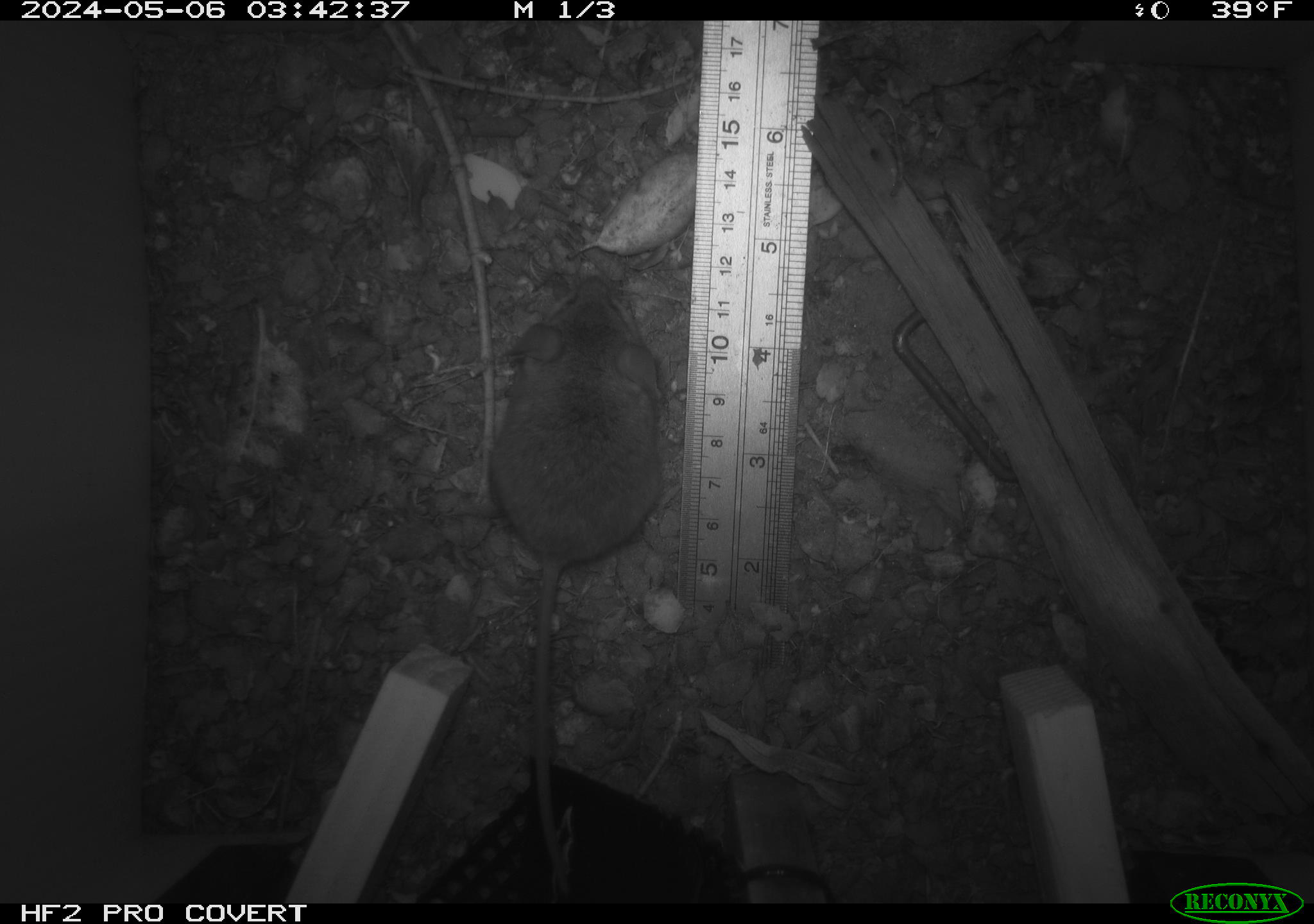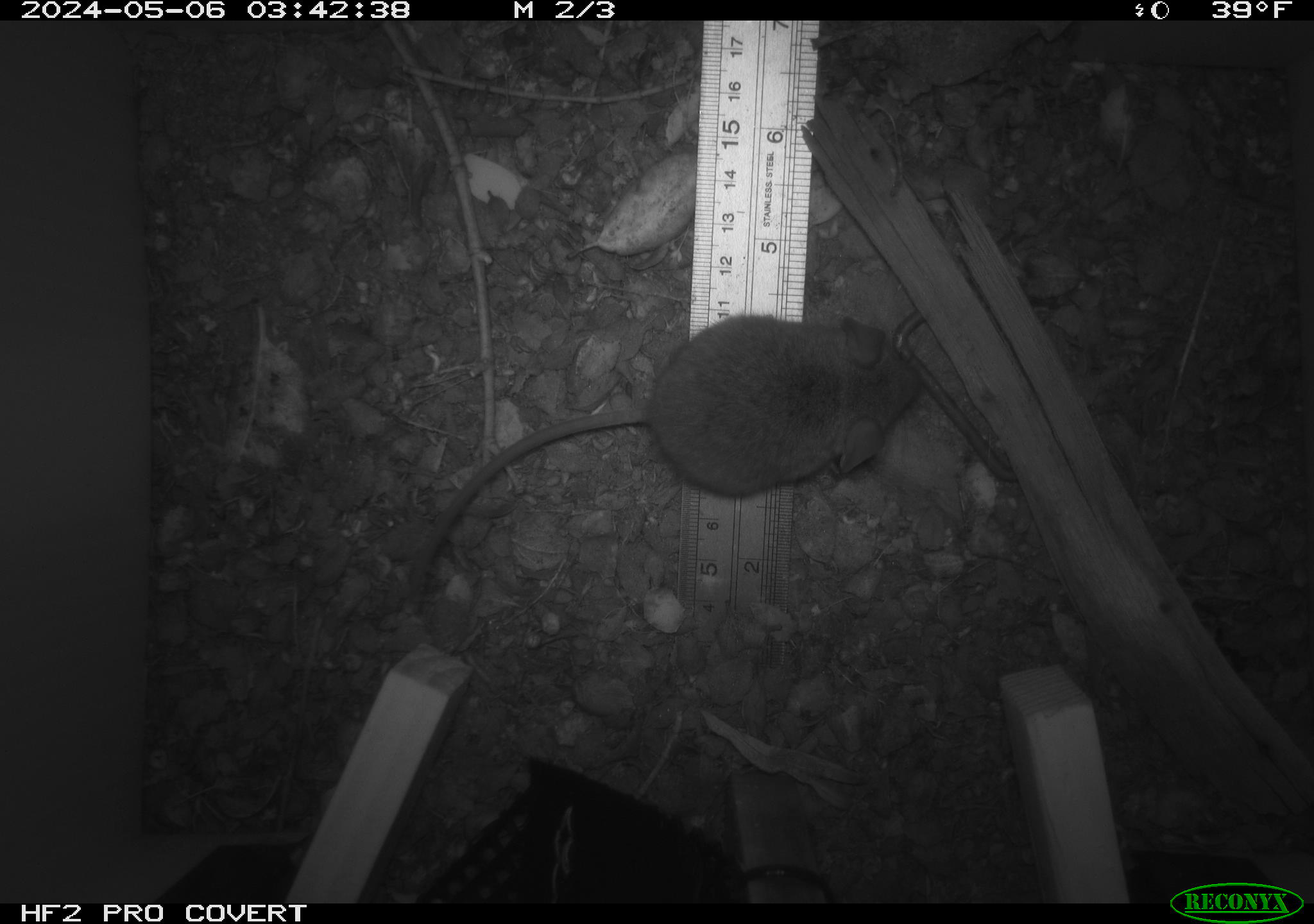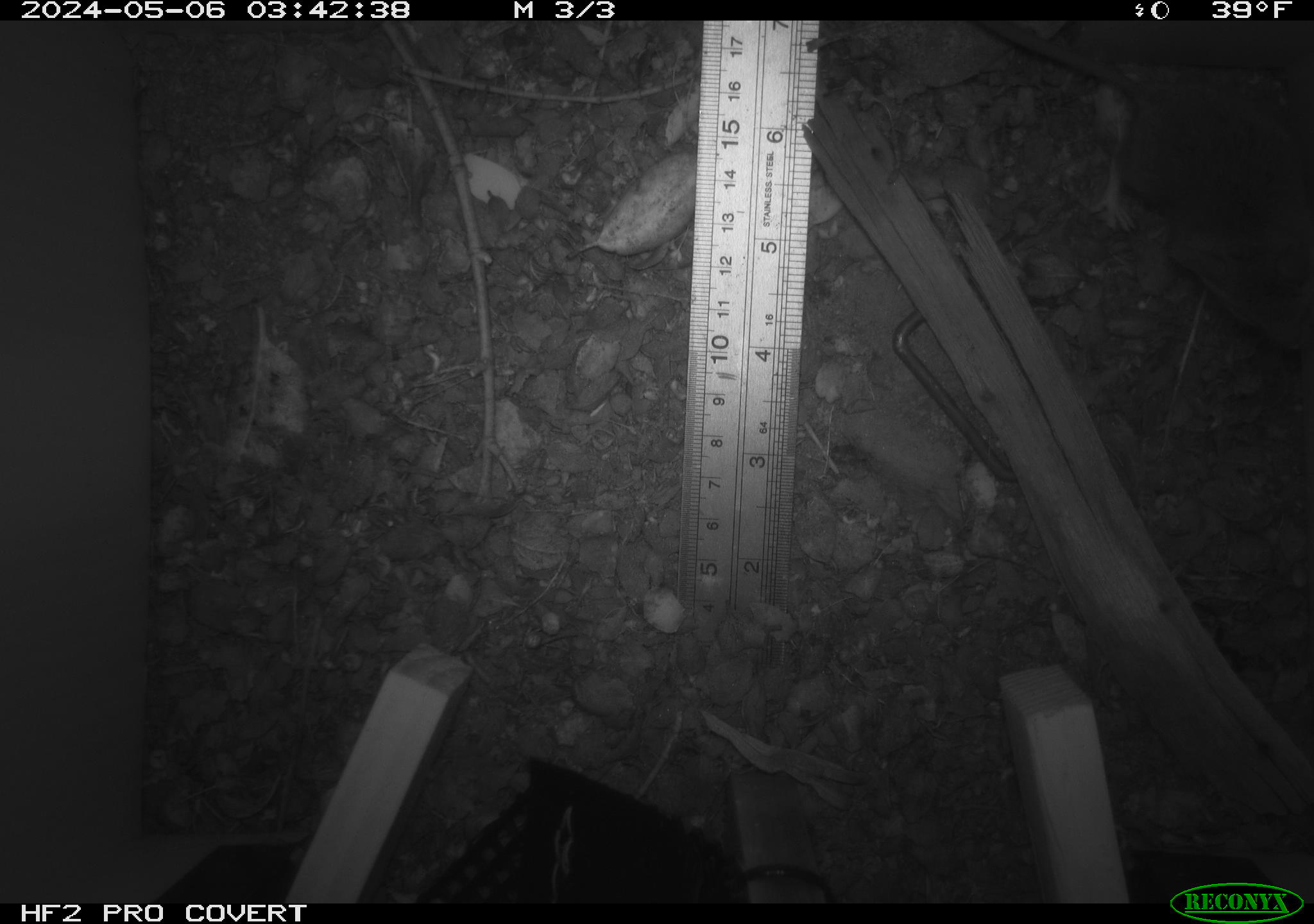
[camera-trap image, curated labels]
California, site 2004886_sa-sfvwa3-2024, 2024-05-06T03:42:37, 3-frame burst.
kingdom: Animalia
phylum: Chordata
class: Mammalia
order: Rodentia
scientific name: Rodentia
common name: mouse species